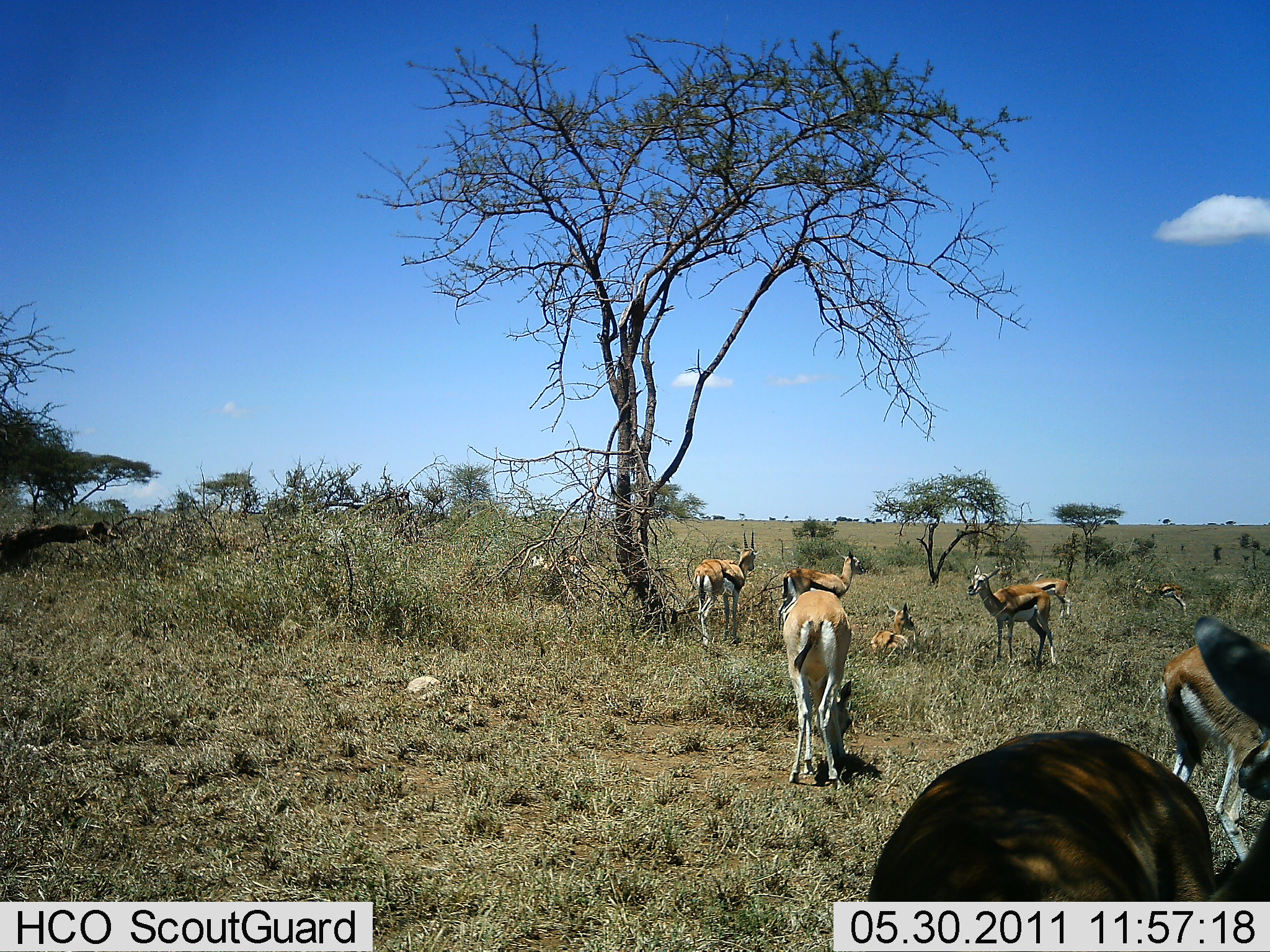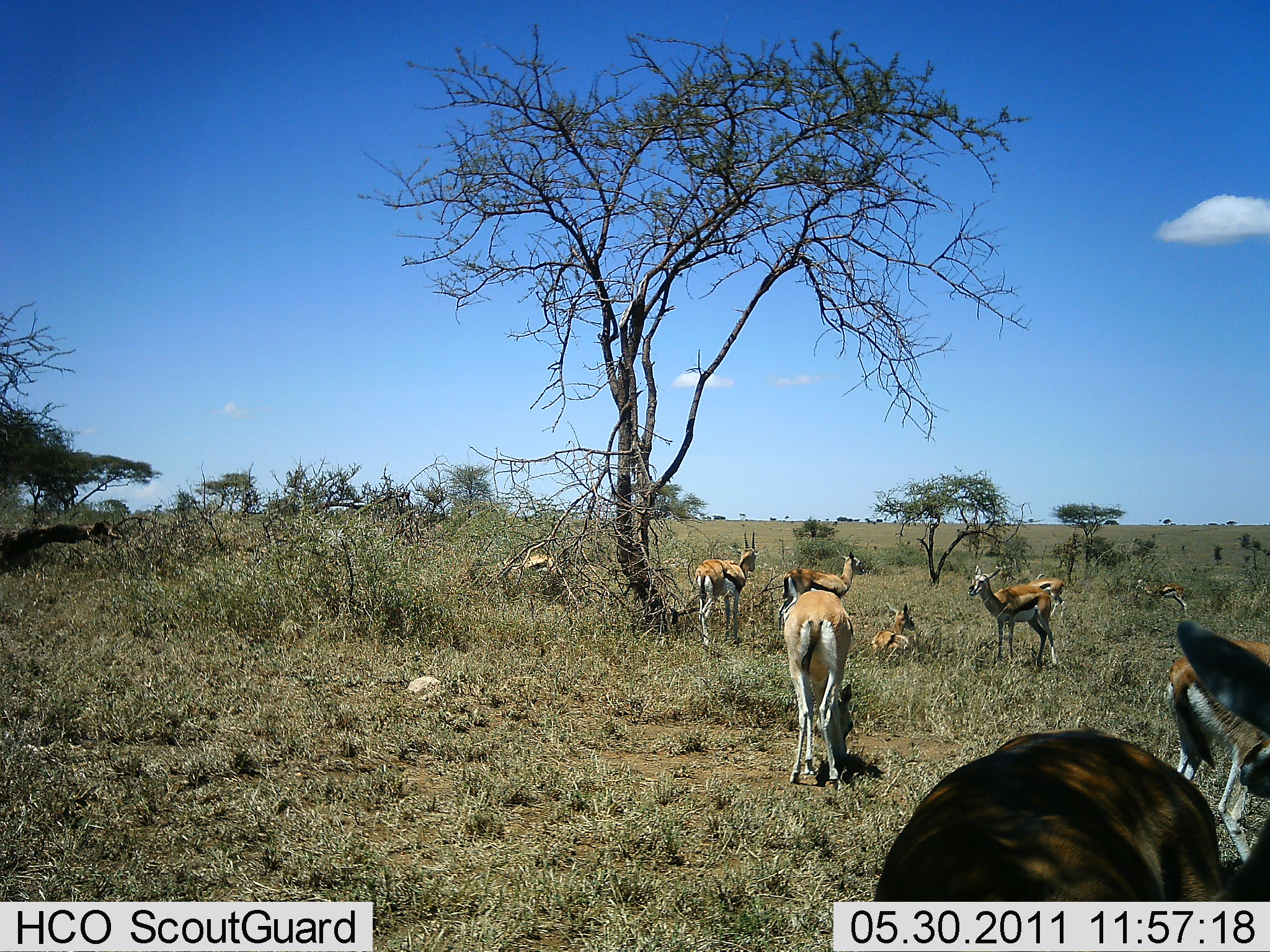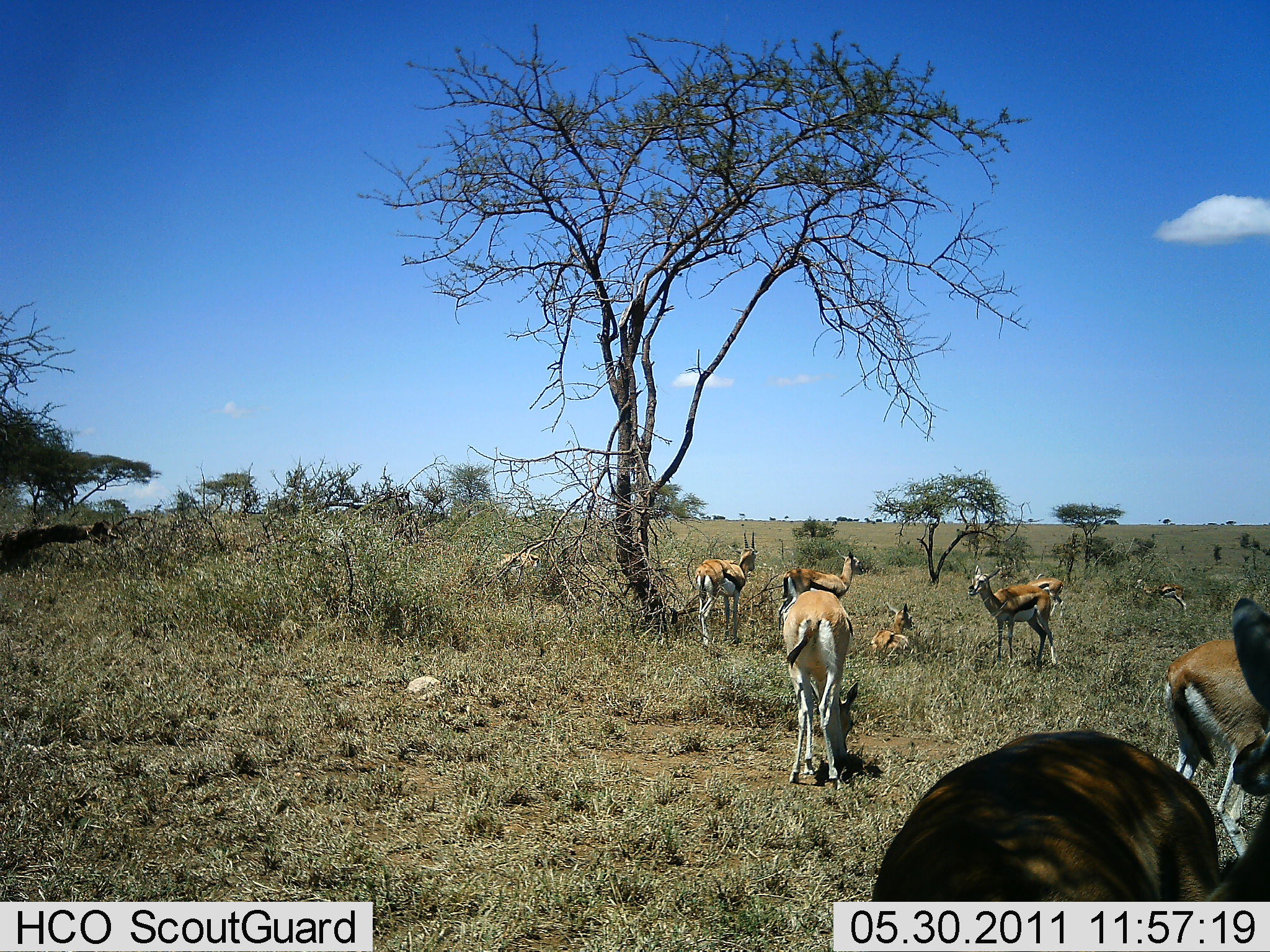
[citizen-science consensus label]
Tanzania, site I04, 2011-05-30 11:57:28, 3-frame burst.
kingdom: Animalia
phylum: Chordata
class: Mammalia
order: Artiodactyla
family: Bovidae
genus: Eudorcas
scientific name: Eudorcas thomsonii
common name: thomson's gazelle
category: gazellethomsons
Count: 9.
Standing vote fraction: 90%.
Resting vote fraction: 50%.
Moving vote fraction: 40%.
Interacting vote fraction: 20%.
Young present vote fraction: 0%.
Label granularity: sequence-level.